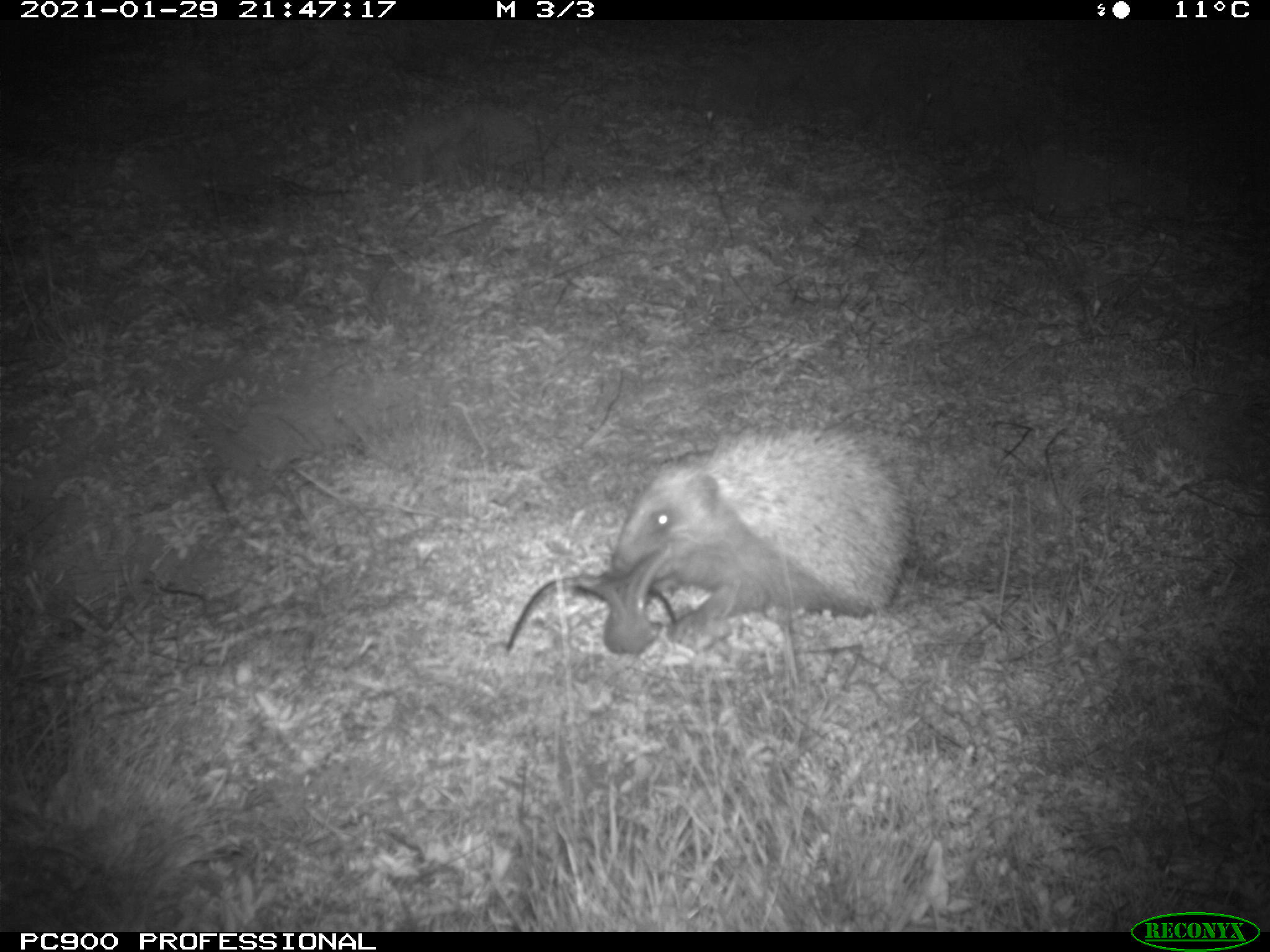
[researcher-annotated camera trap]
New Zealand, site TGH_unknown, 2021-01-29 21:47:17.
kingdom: Animalia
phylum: Chordata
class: Mammalia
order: Eulipotyphla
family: Erinaceidae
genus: Erinaceus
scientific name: Erinaceus europaeus europaeus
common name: european hedgehog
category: hedgehog